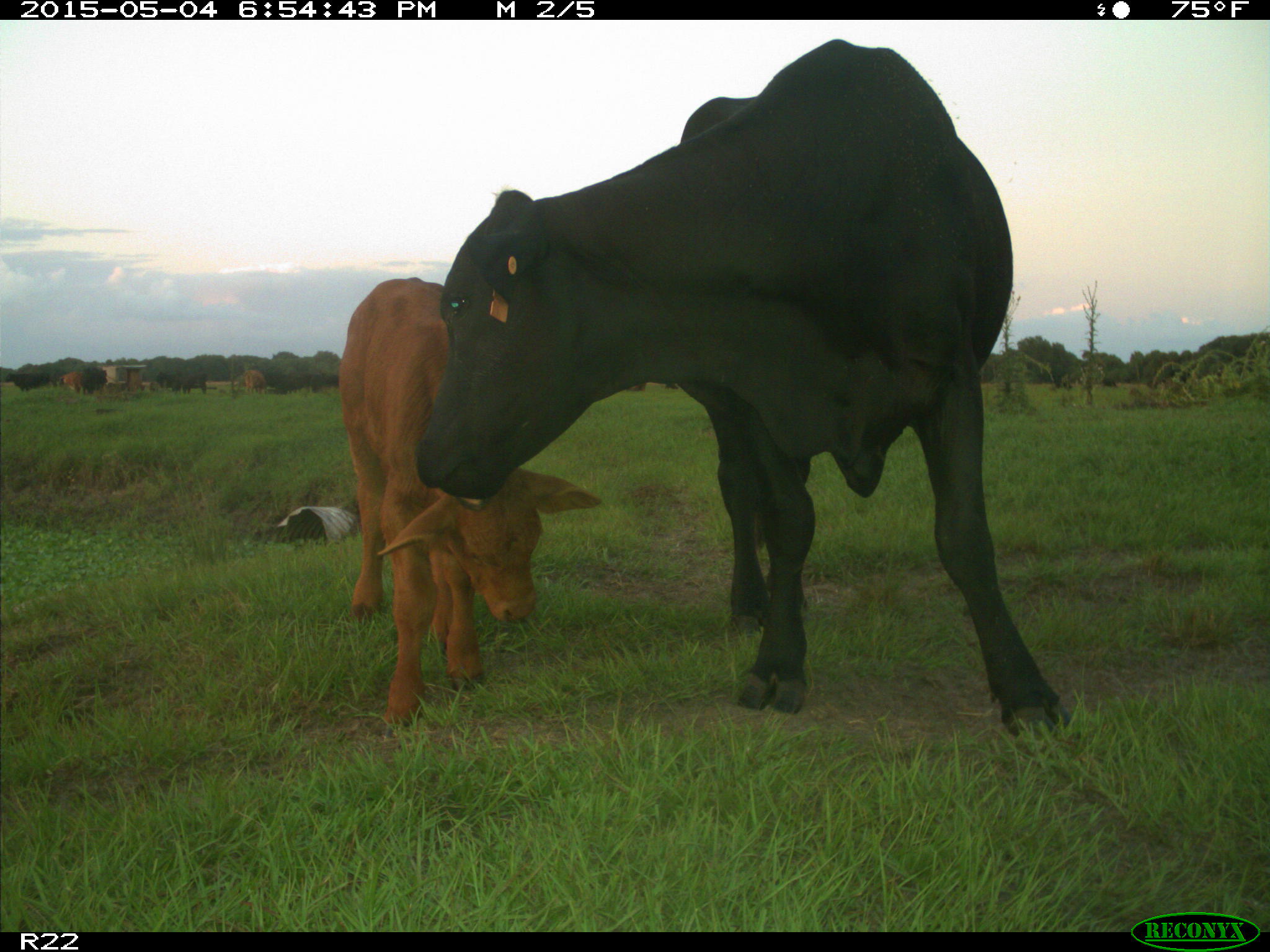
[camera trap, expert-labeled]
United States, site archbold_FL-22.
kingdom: Animalia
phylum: Chordata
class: Mammalia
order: Artiodactyla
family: Bovidae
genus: Bos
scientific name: Bos taurus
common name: domestic cow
Bos taurus (domestic cow).